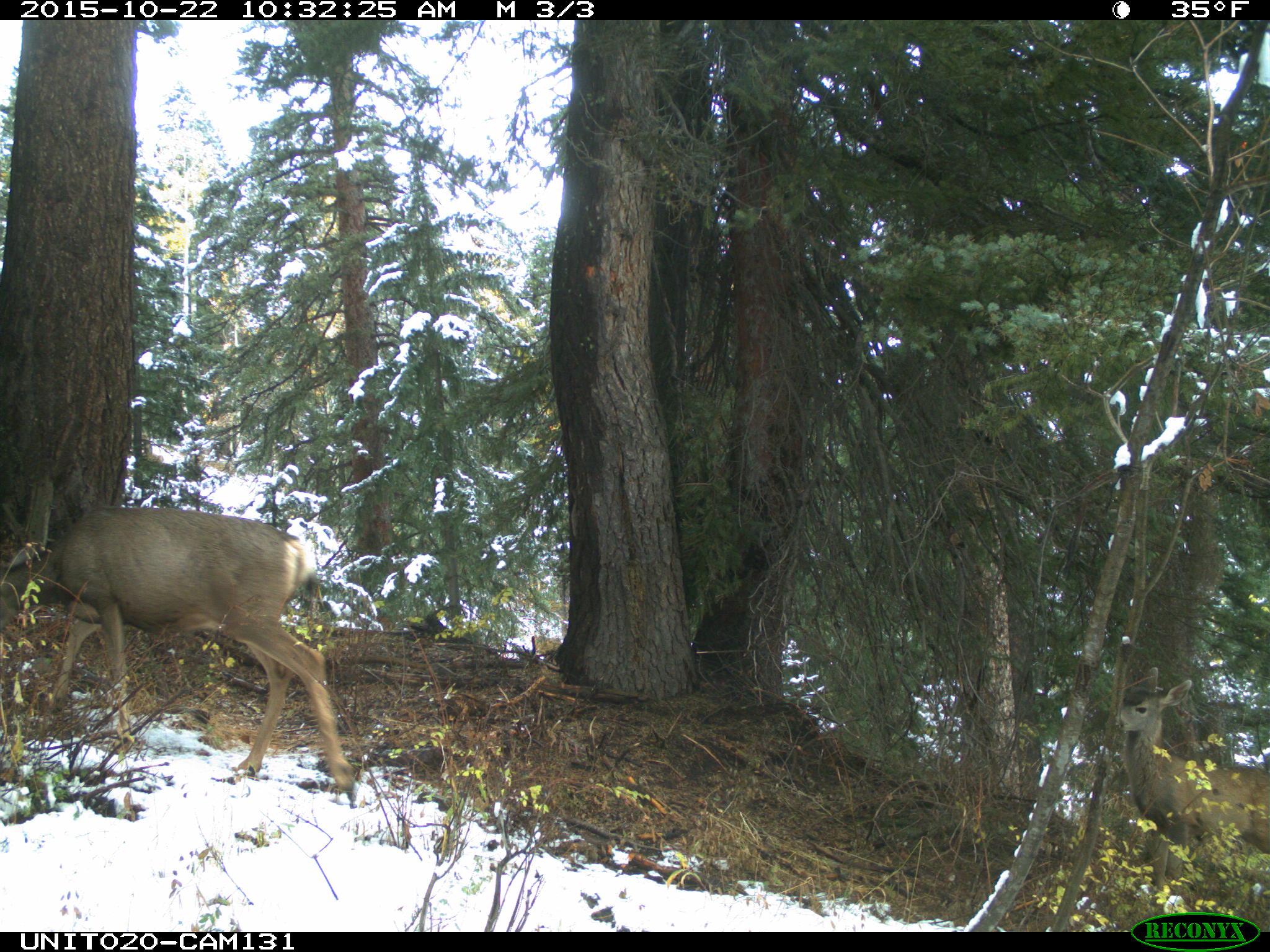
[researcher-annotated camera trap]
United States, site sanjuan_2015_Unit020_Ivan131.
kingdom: Animalia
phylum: Chordata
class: Mammalia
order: Artiodactyla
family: Cervidae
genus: Odocoileus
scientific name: Odocoileus hemionus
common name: mule deer